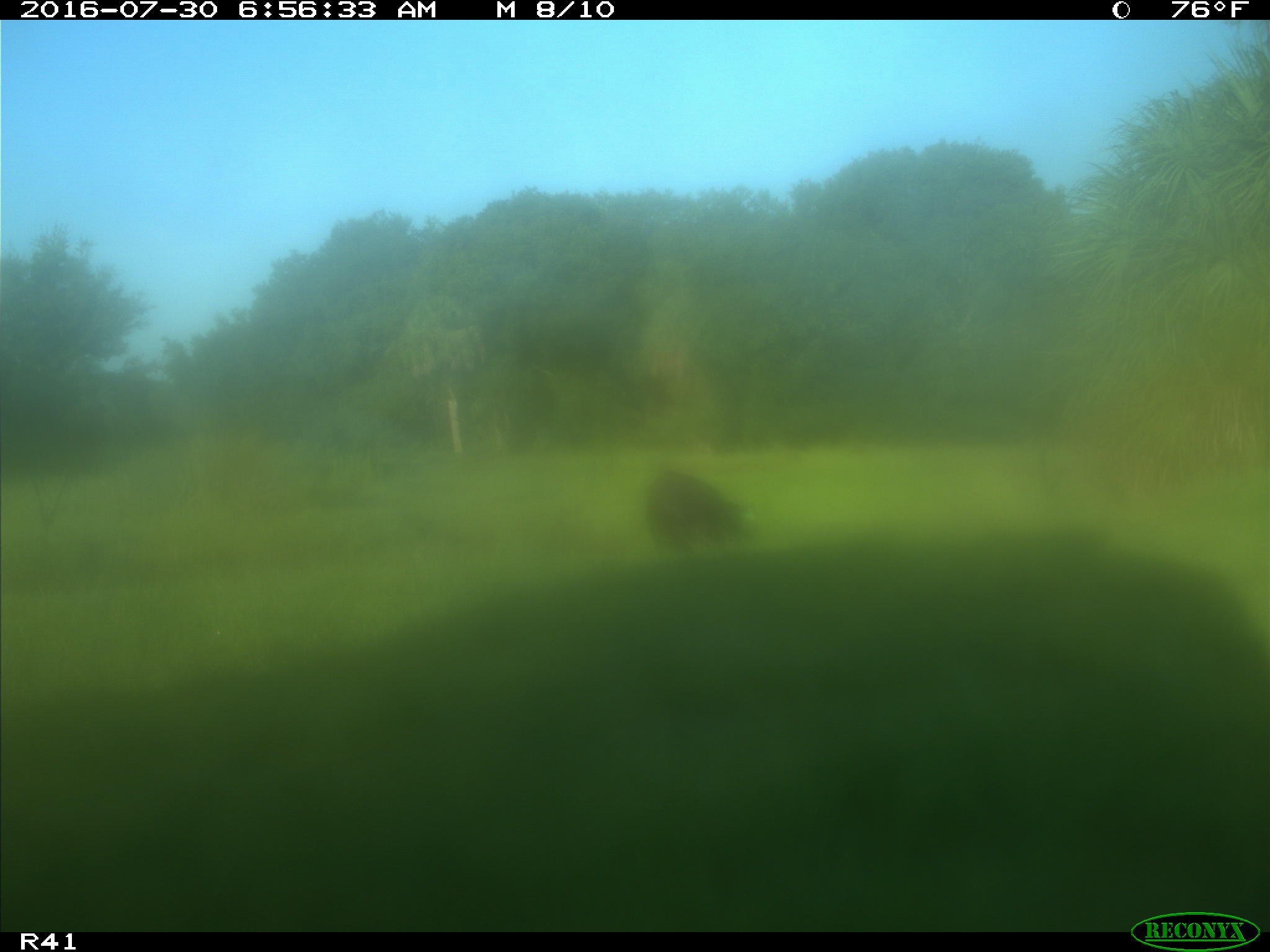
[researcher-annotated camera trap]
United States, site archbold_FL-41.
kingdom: Animalia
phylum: Chordata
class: Mammalia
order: Artiodactyla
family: Bovidae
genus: Bos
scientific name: Bos taurus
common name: domestic cow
Bos taurus (domestic cow).